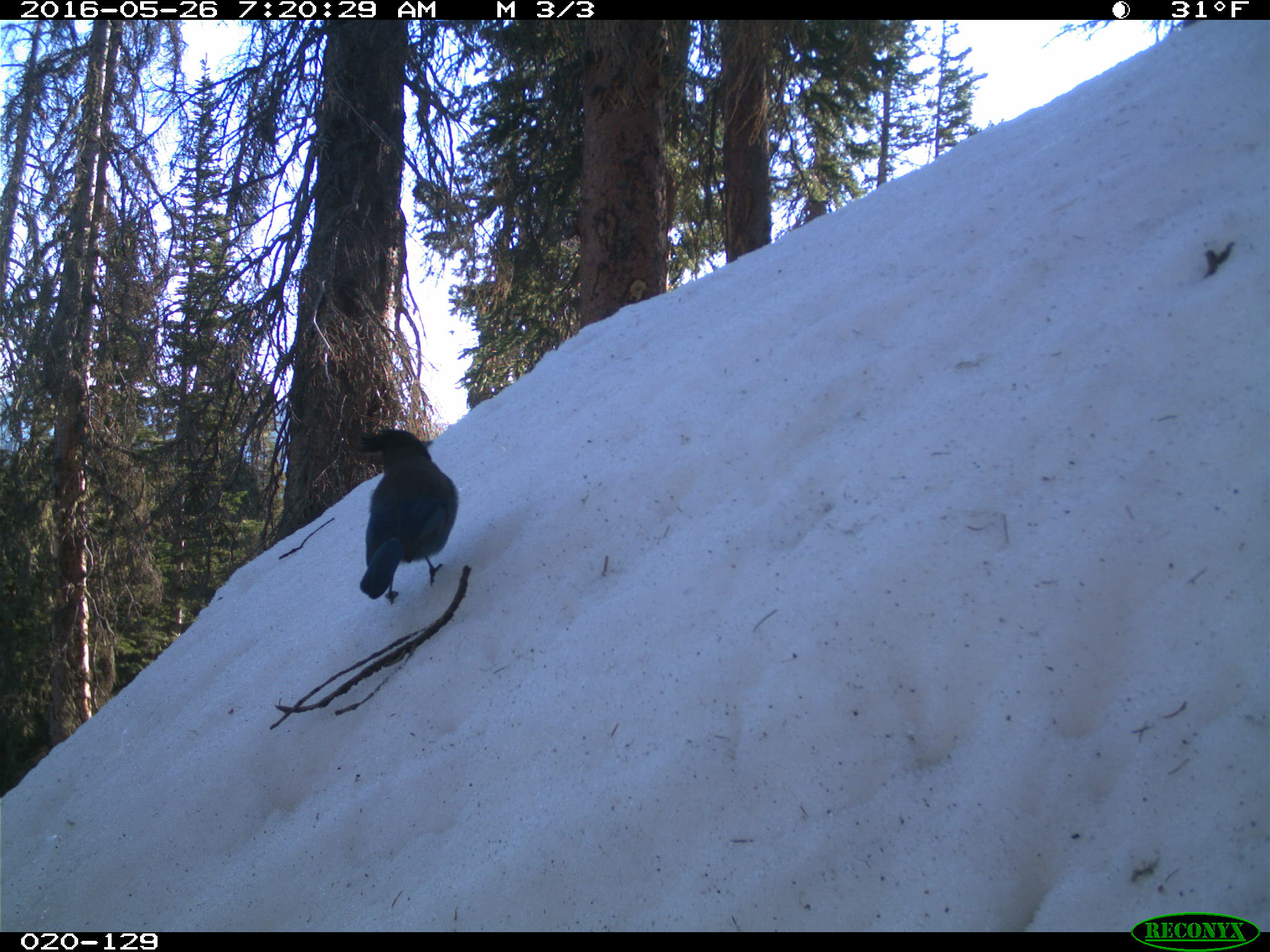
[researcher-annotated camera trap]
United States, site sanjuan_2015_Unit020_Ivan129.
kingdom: Animalia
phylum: Chordata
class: Aves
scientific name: Aves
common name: birds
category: unidentified bird